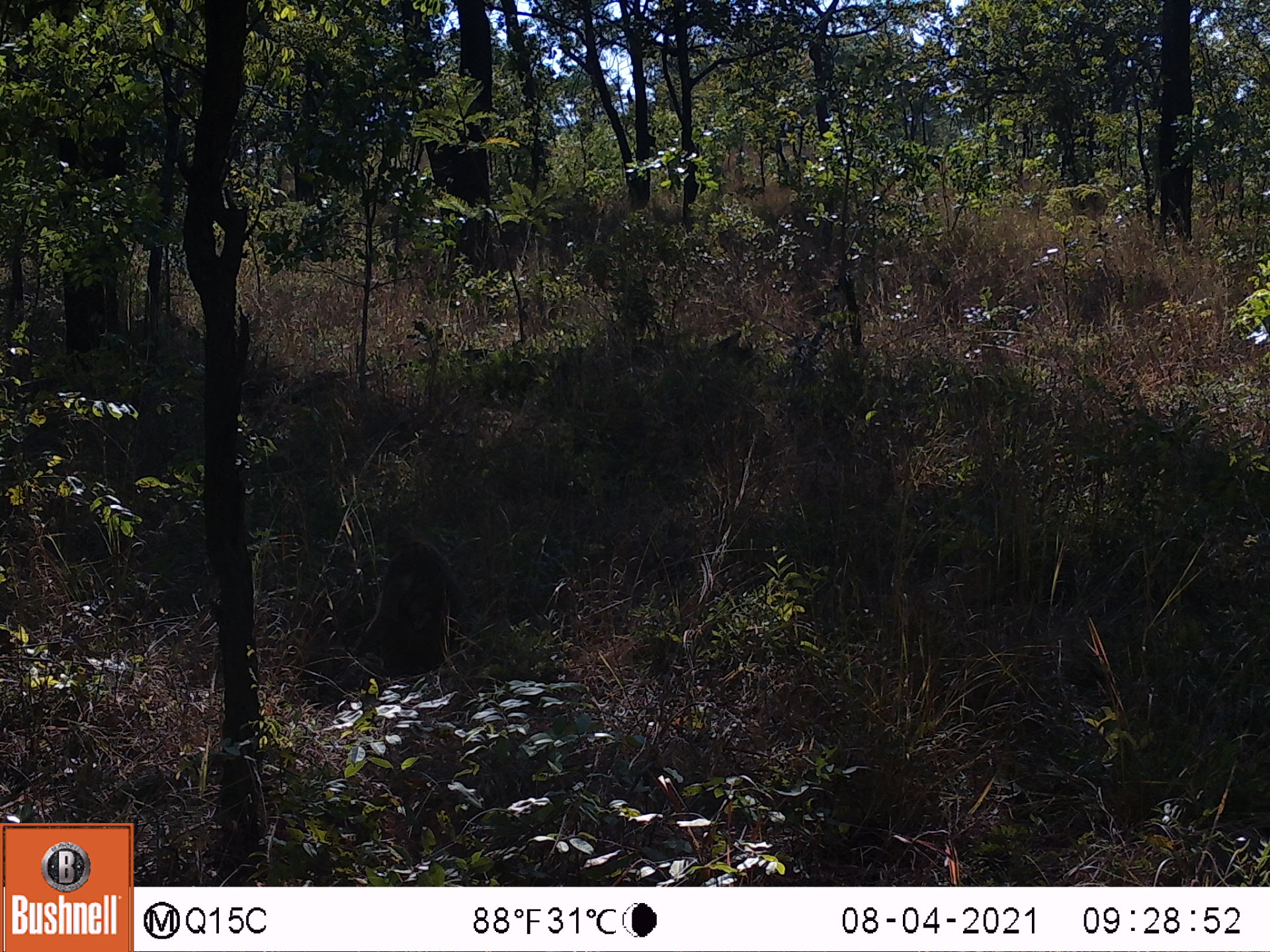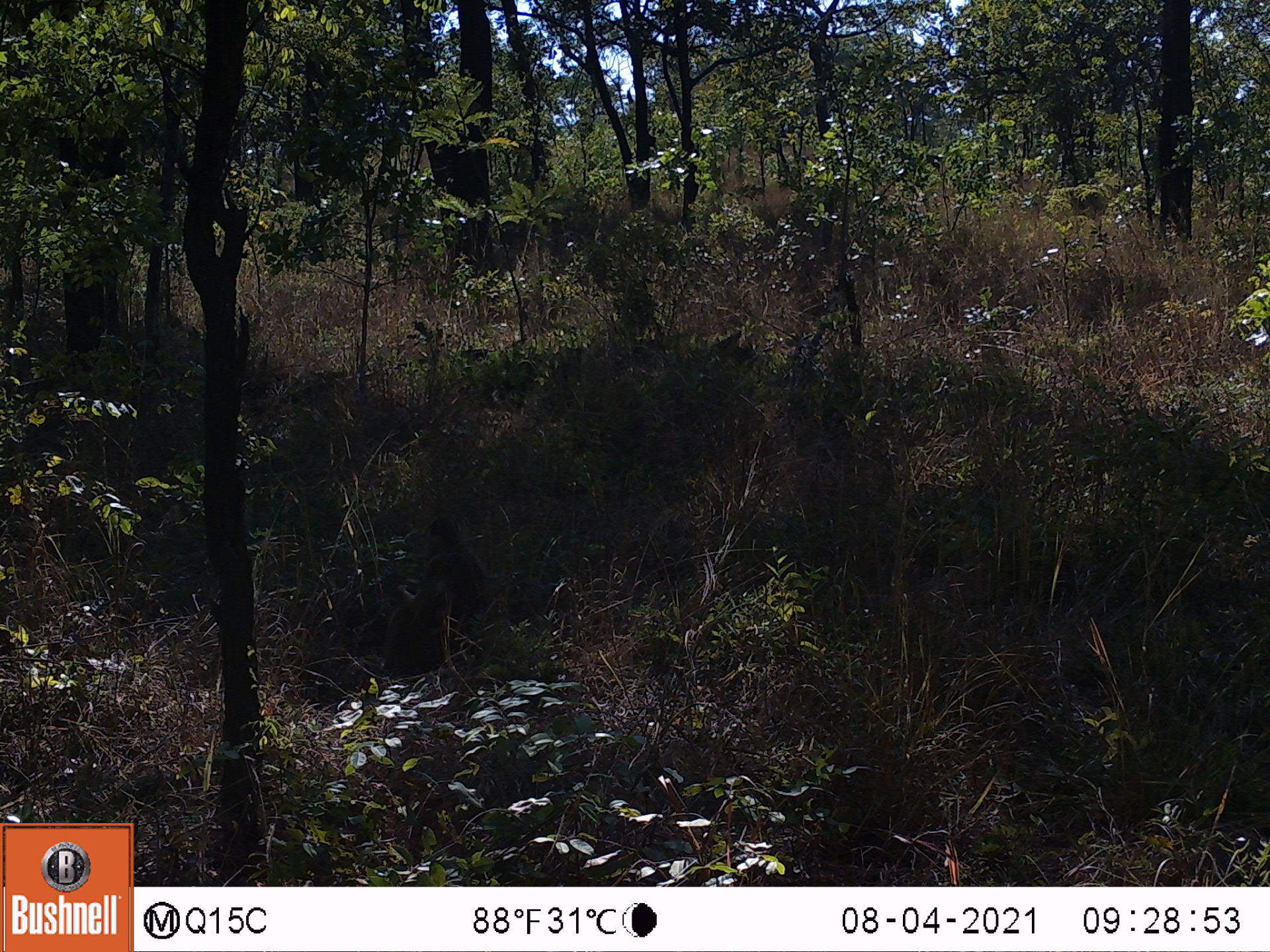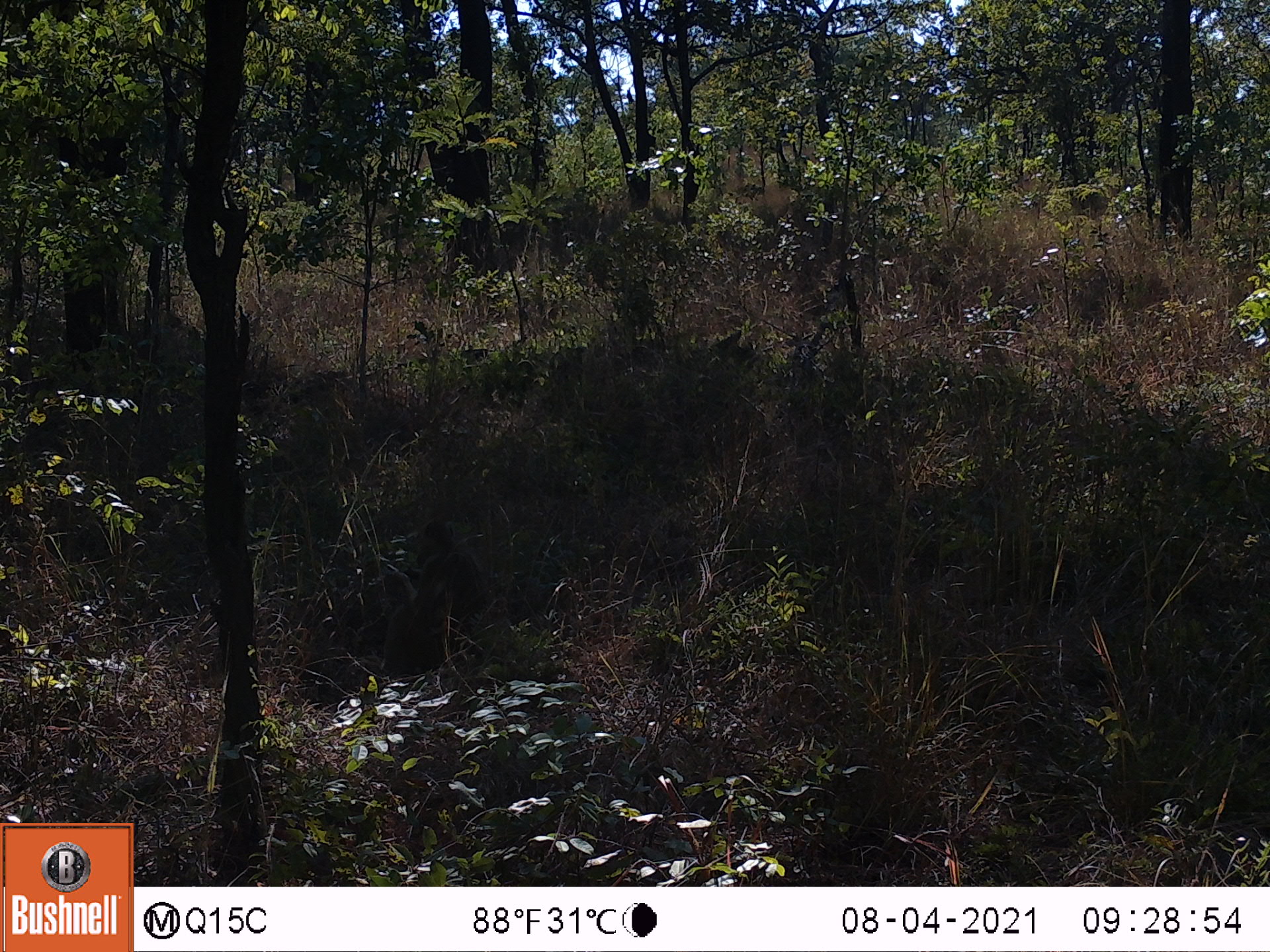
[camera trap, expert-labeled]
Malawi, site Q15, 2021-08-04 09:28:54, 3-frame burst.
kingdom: Animalia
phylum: Chordata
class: Mammalia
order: Artiodactyla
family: Suidae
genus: Phacochoerus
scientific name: Phacochoerus africanus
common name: common warthog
Common warthog (Phacochoerus africanus), count 1.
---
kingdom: Animalia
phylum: Chordata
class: Mammalia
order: Primates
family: Cercopithecidae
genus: Papio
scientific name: Papio cynocephalus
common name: yellow baboon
Yellow baboon (Papio cynocephalus), count 1.